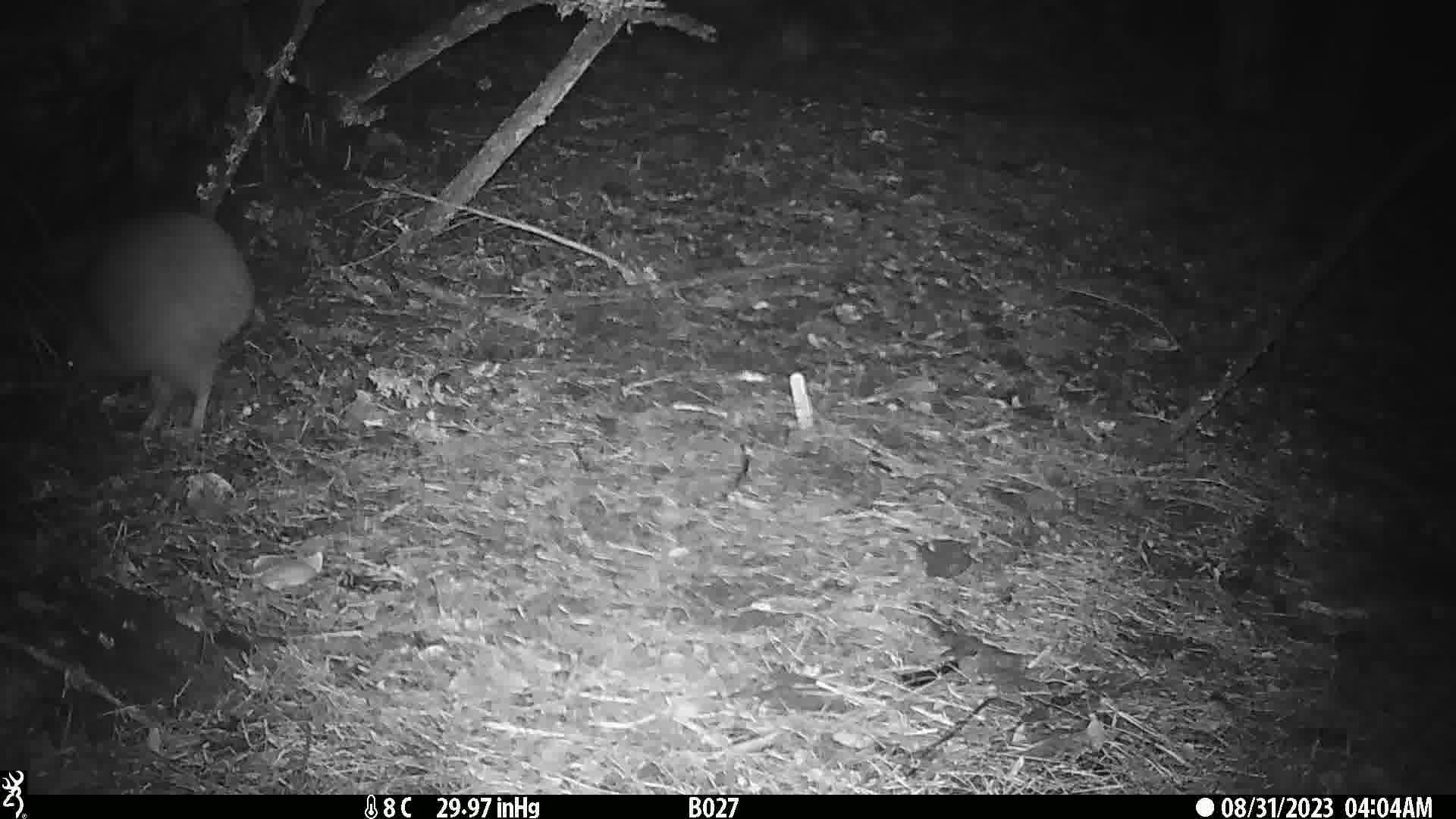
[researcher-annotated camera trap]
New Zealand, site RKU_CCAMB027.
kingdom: Animalia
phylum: Chordata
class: Aves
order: Apterygiformes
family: Apterygidae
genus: Apteryx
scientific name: Apteryx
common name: kiwi